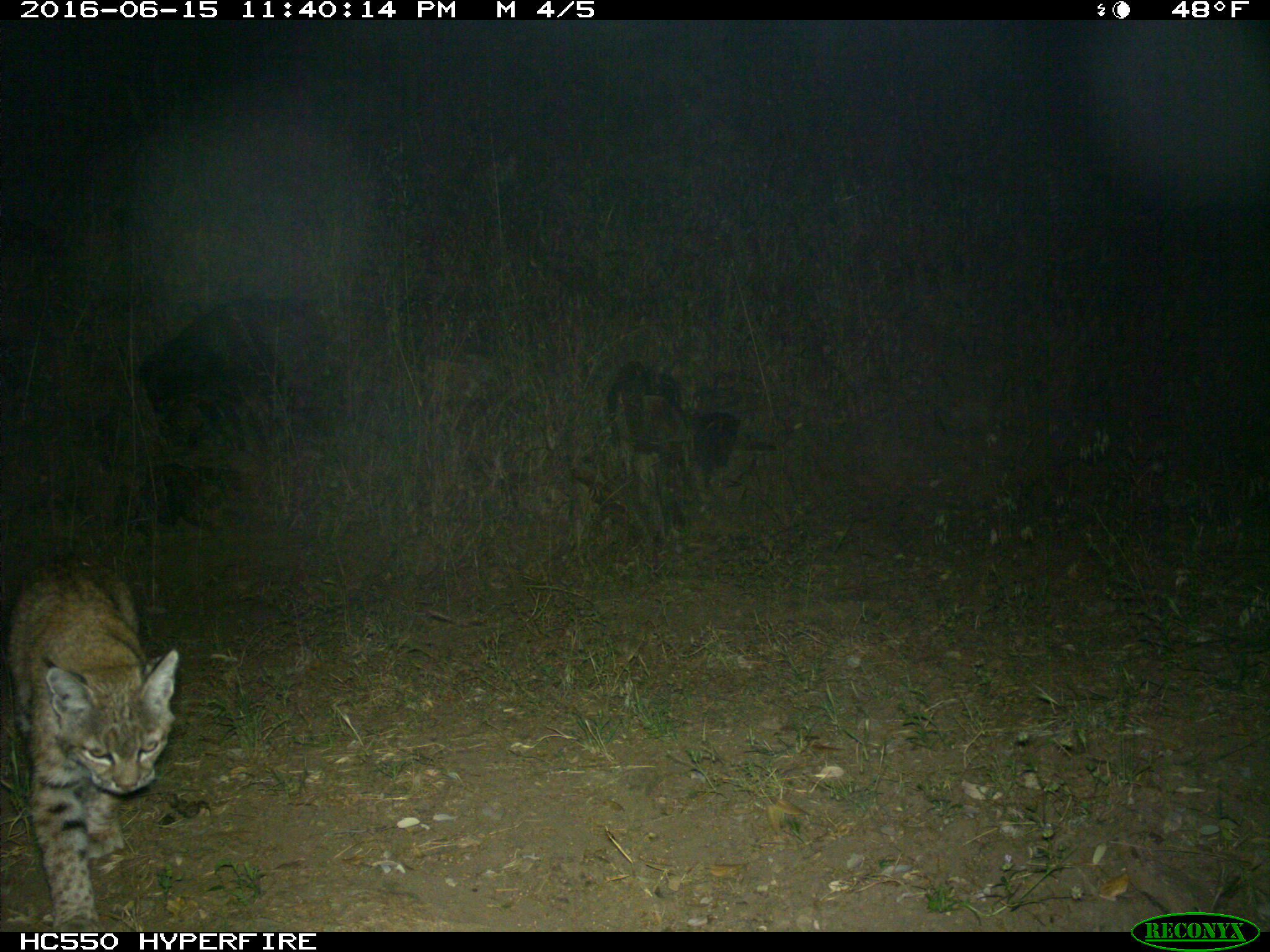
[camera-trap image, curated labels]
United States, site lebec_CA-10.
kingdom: Animalia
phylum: Chordata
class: Mammalia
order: Carnivora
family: Felidae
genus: Lynx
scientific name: Lynx rufus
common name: bobcat